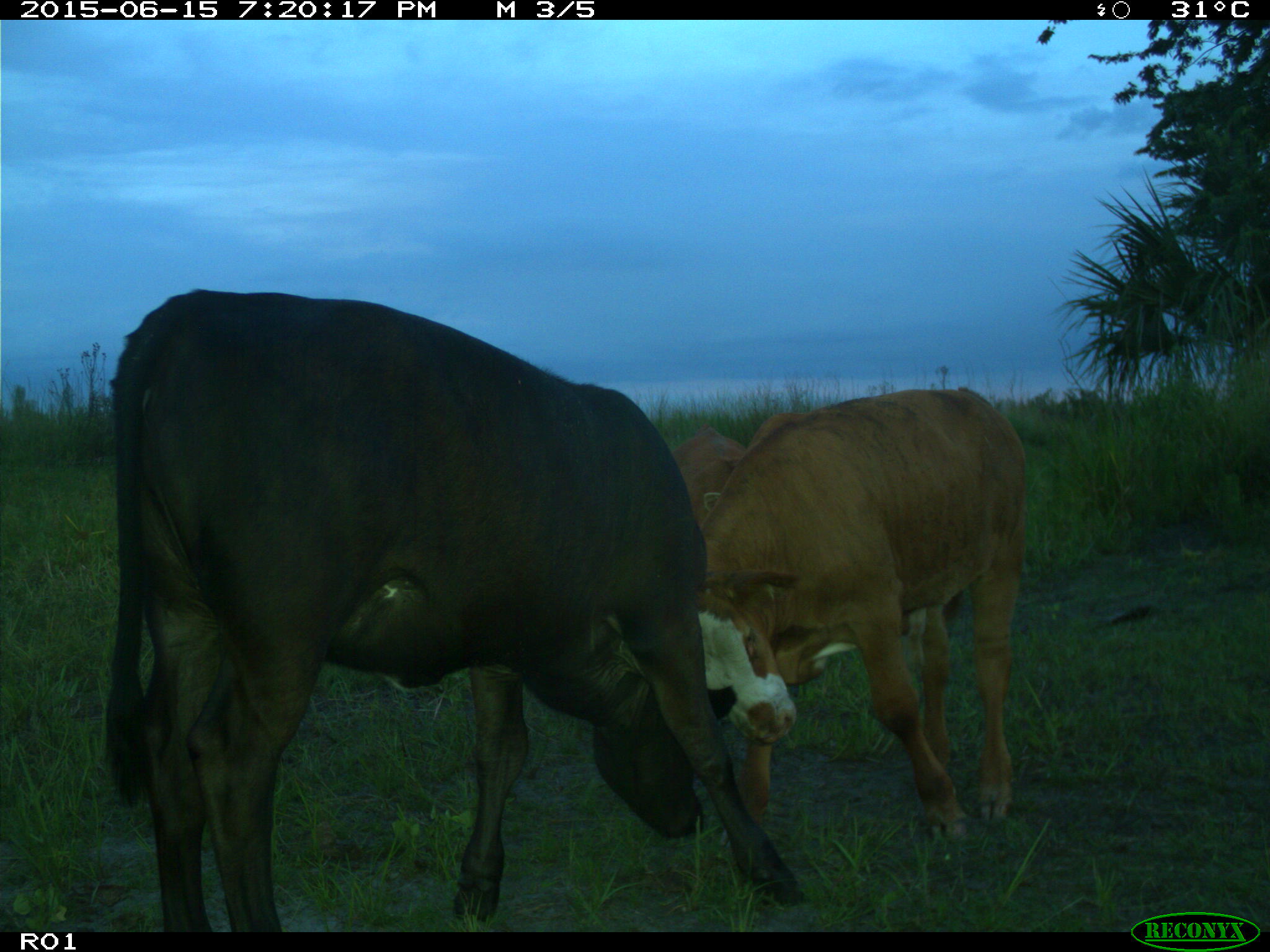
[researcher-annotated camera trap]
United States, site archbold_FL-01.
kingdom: Animalia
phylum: Chordata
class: Mammalia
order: Artiodactyla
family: Bovidae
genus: Bos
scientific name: Bos taurus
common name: domestic cow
Bos taurus (domestic cow).